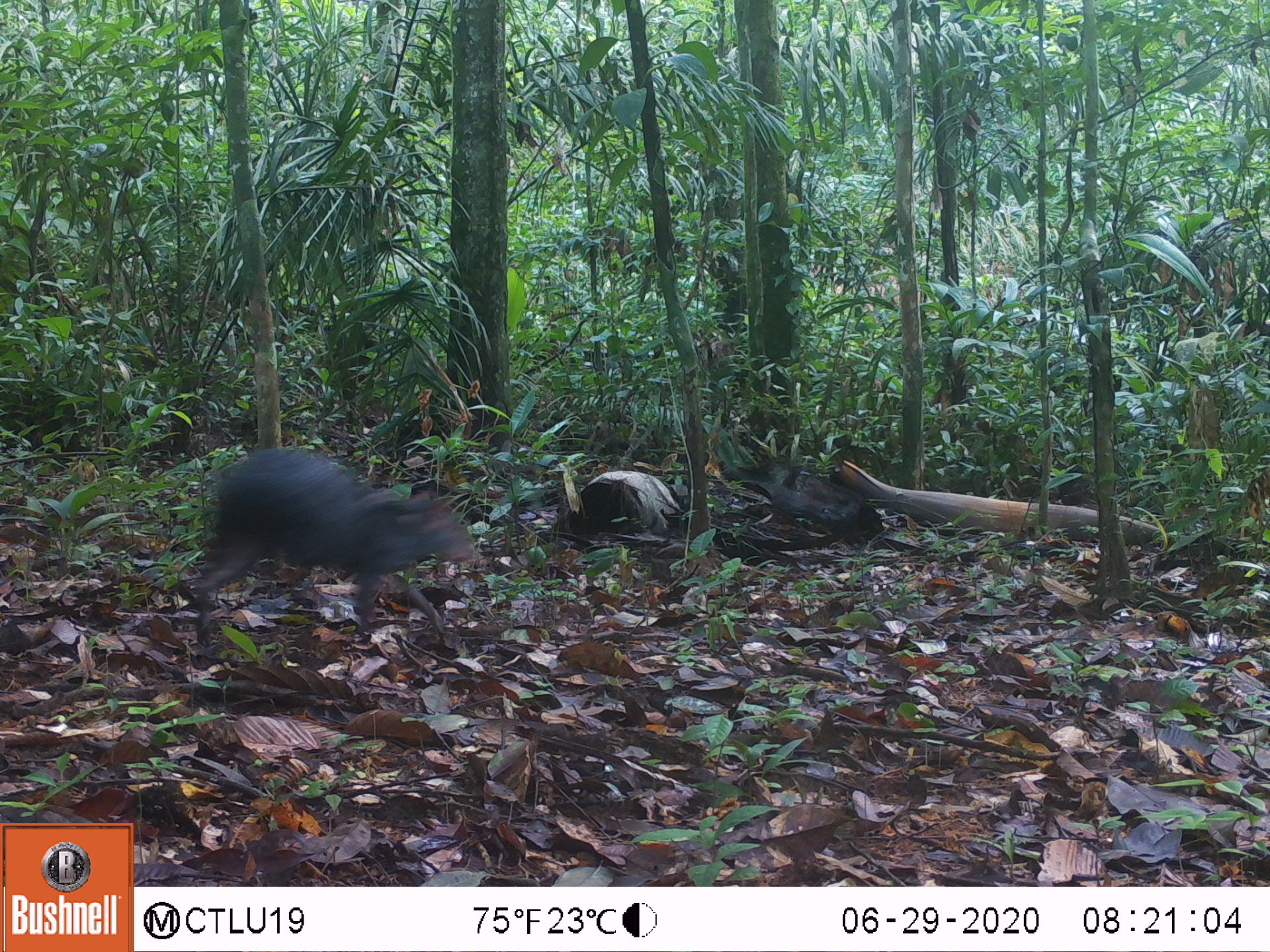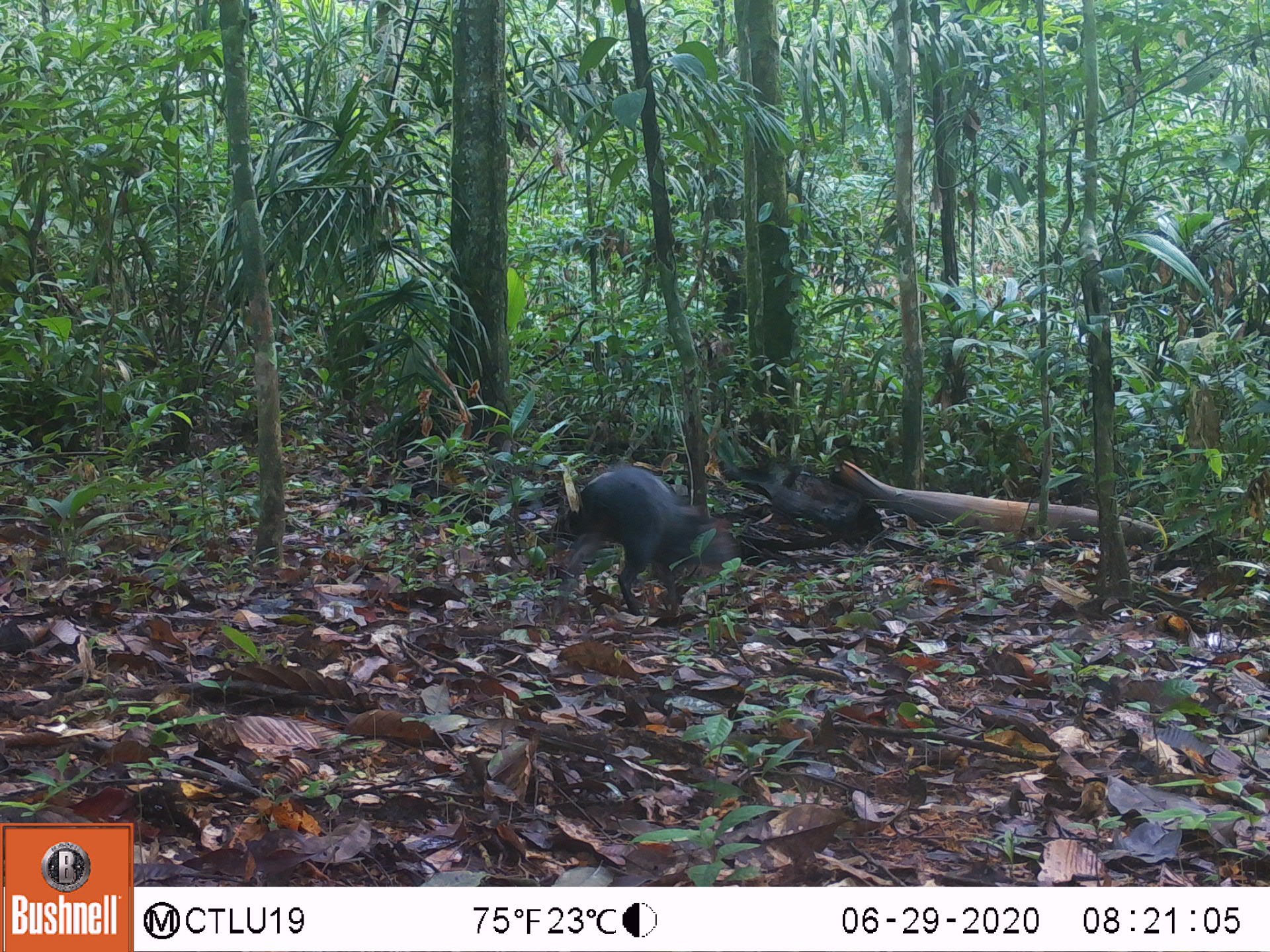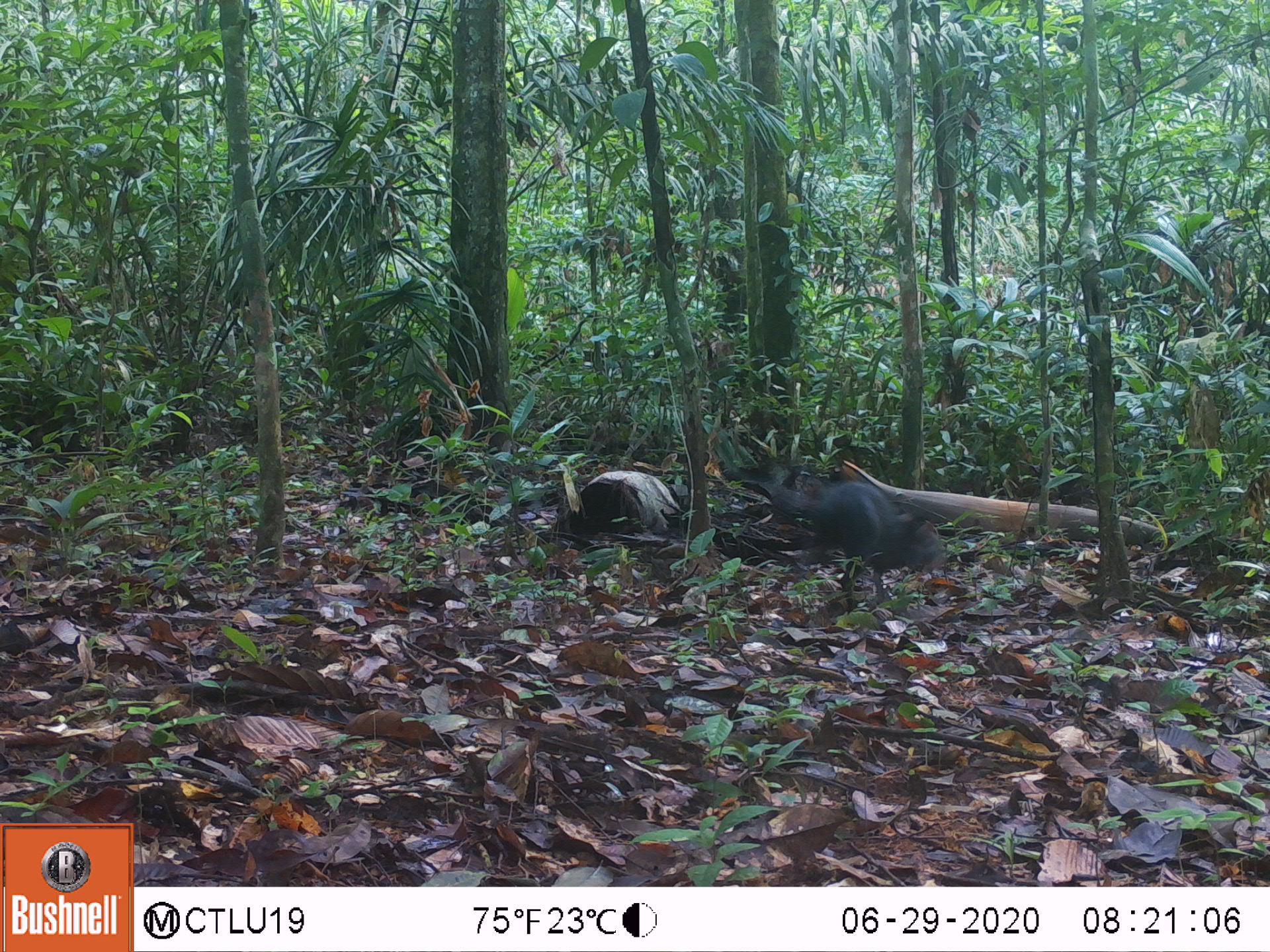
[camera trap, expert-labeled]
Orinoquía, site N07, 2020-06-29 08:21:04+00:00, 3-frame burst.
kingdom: Animalia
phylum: Chordata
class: Mammalia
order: Rodentia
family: Dasyproctidae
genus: Dasyprocta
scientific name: Dasyprocta fuliginosa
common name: black agouti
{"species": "black agouti (Dasyprocta fuliginosa)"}